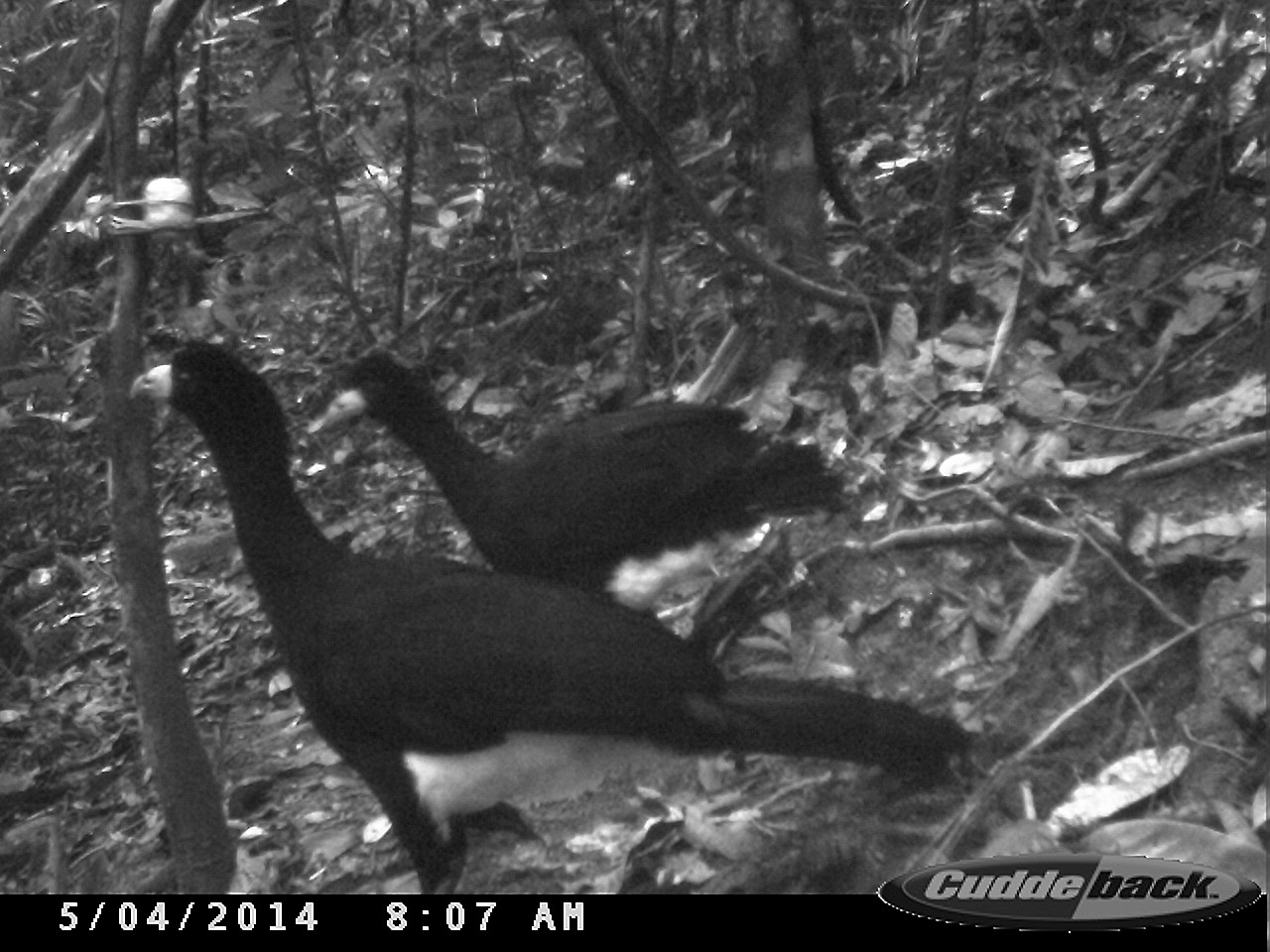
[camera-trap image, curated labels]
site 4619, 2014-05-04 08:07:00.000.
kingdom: Animalia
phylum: Chordata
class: Aves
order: Galliformes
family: Cracidae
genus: Crax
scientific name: Crax alector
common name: black curassow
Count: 2.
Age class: adult.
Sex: female.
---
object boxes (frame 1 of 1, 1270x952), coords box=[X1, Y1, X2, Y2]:
crax alector: box=[125, 336, 981, 892]; box=[306, 344, 850, 613]